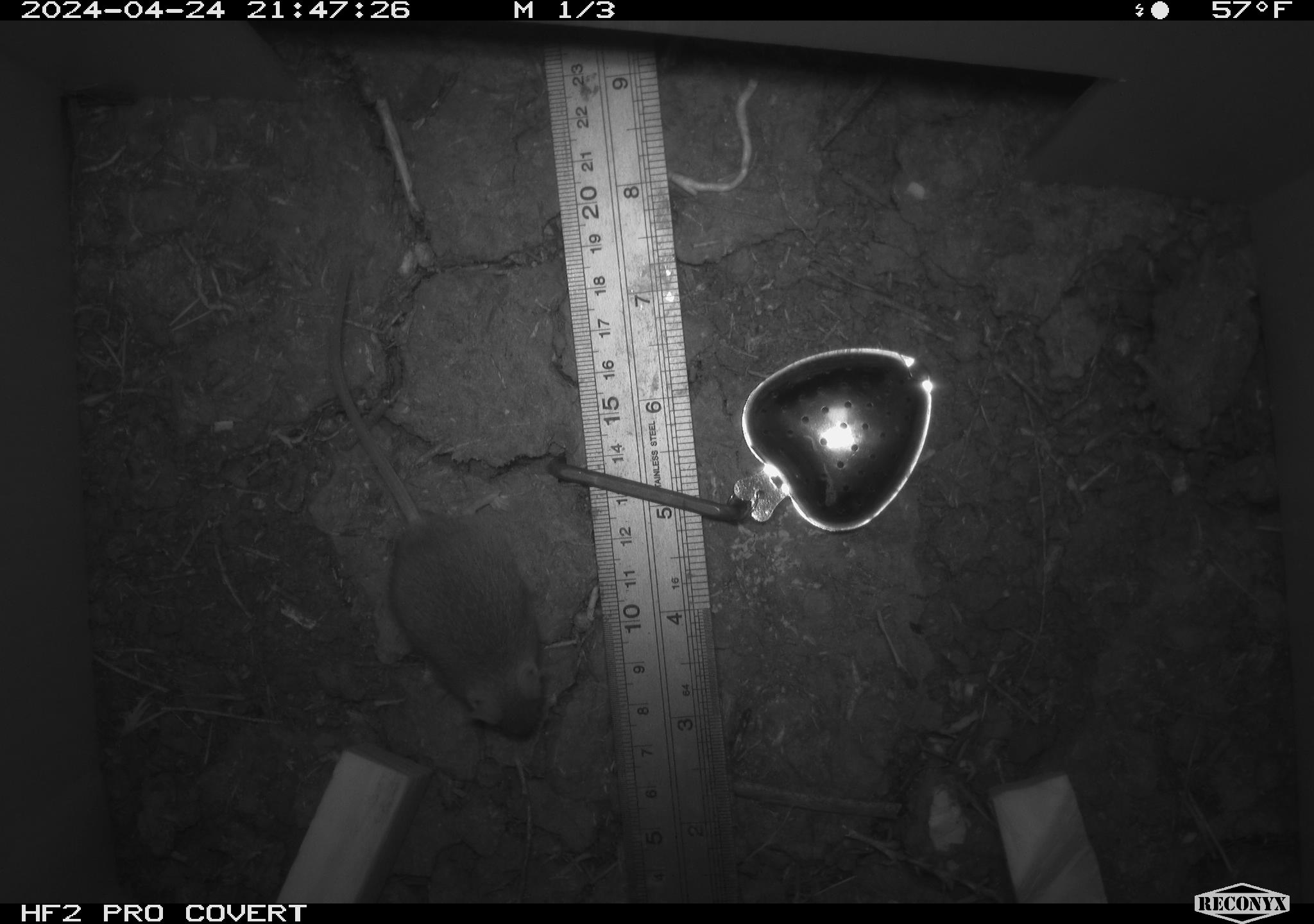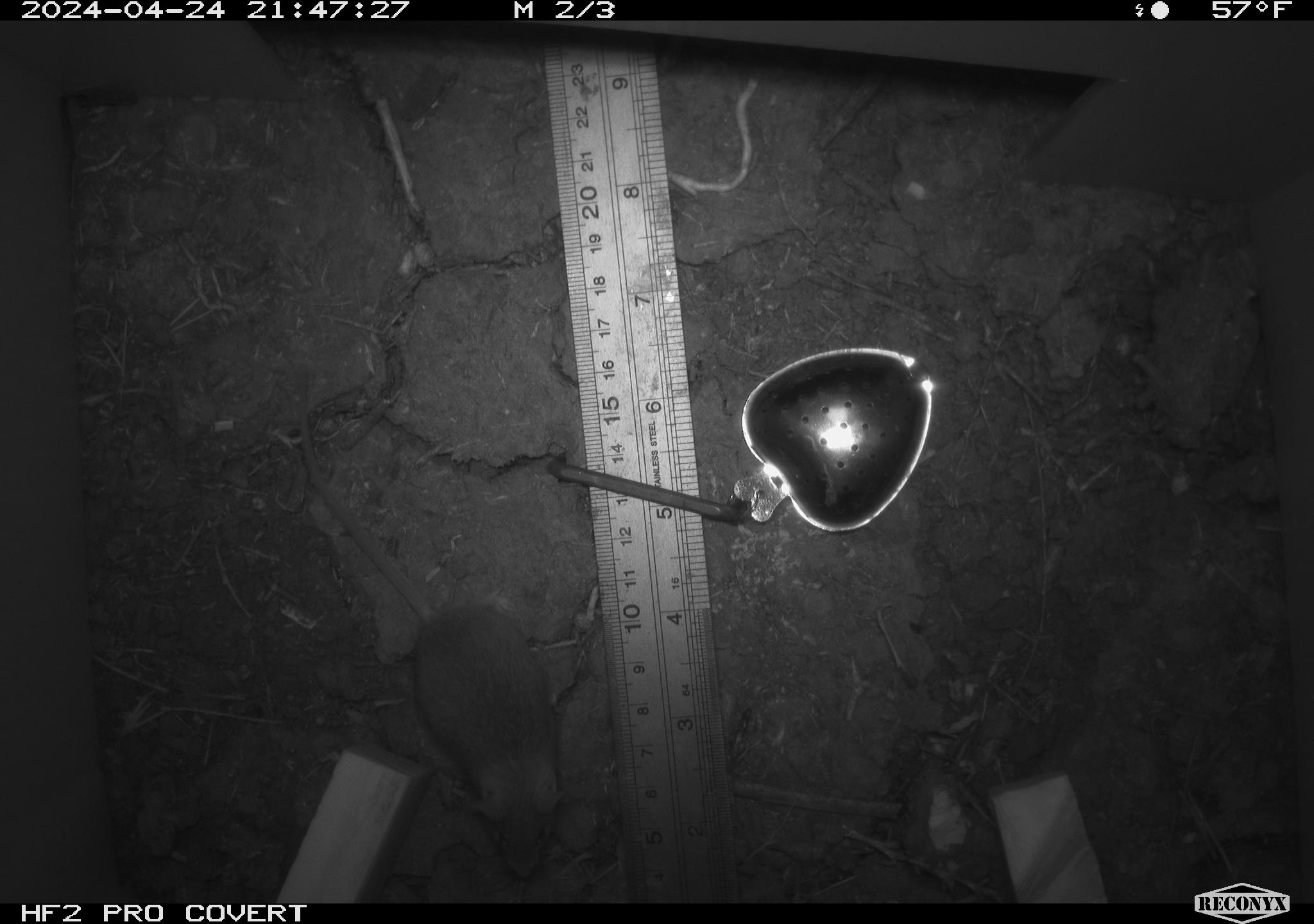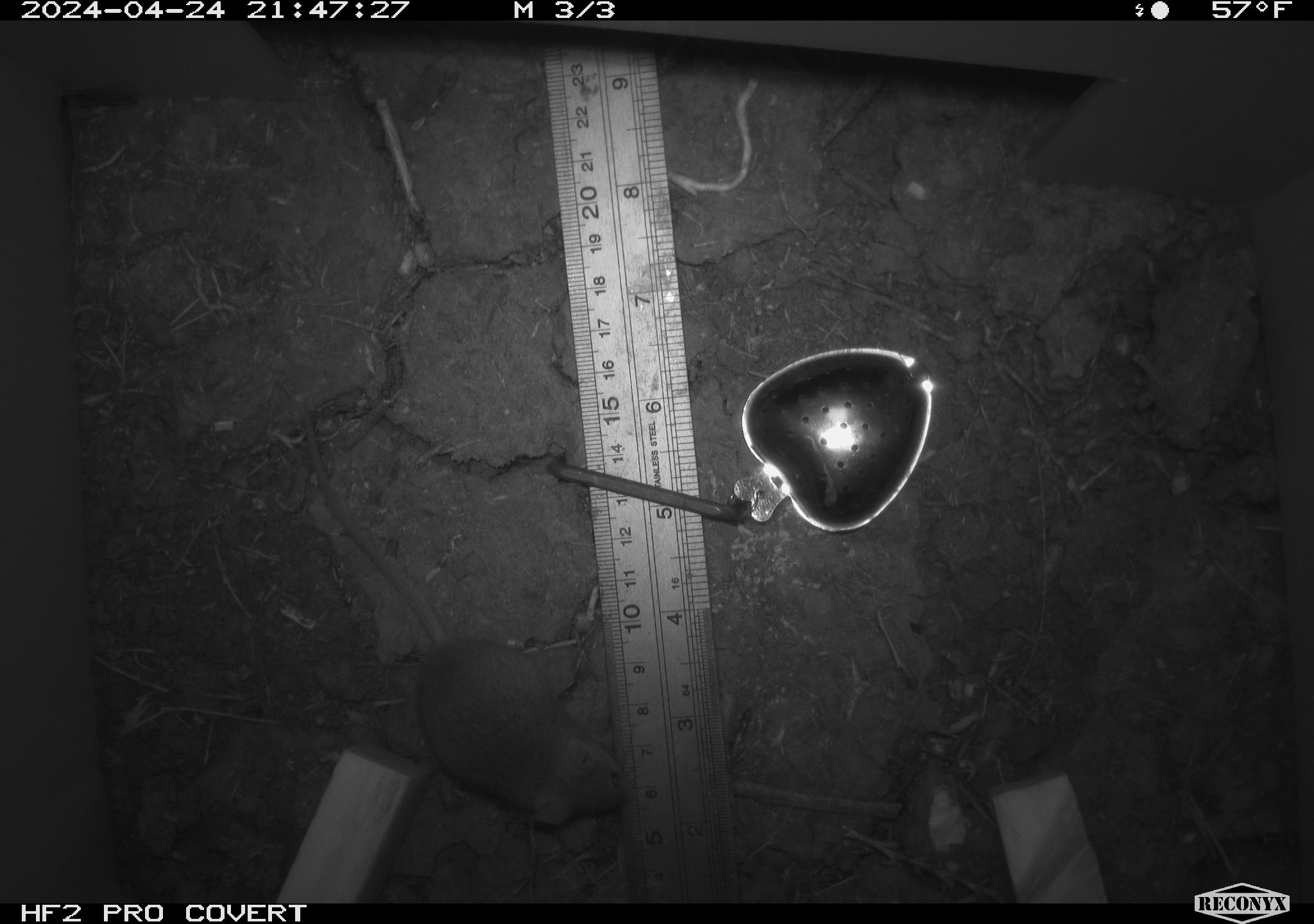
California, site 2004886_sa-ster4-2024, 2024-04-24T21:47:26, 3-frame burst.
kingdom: Animalia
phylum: Chordata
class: Mammalia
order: Rodentia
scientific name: Rodentia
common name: mouse species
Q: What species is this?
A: Mouse species (Rodentia).